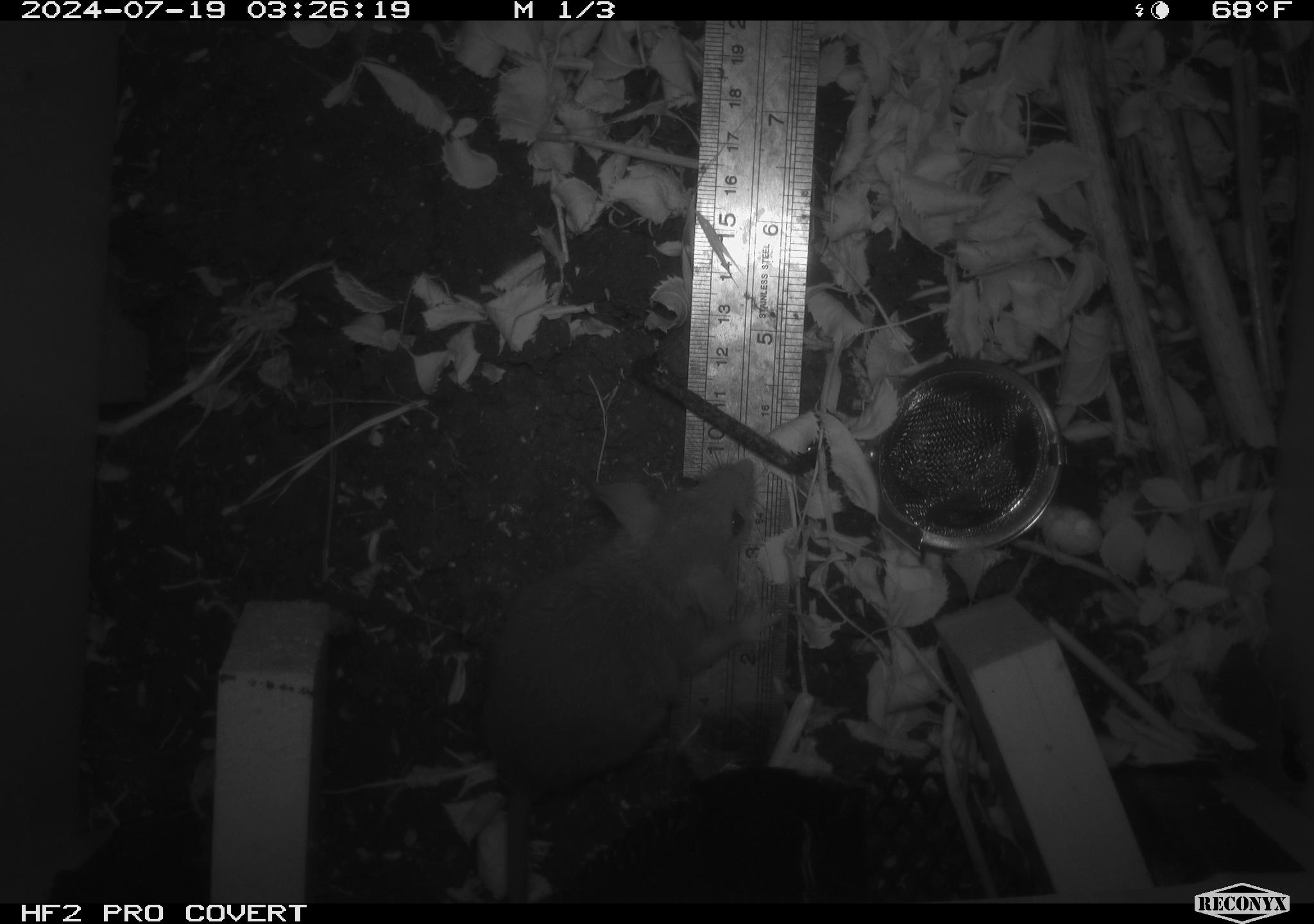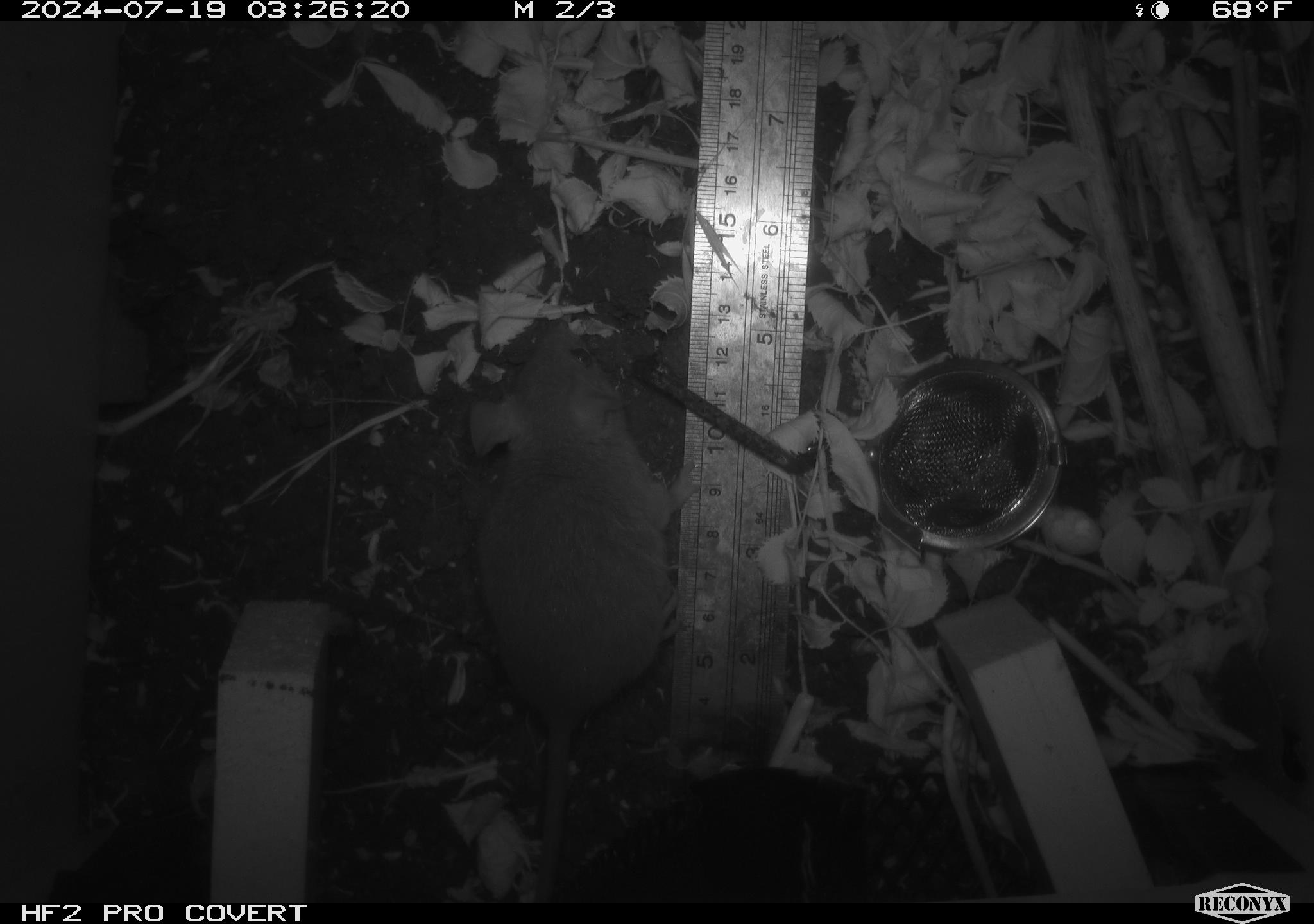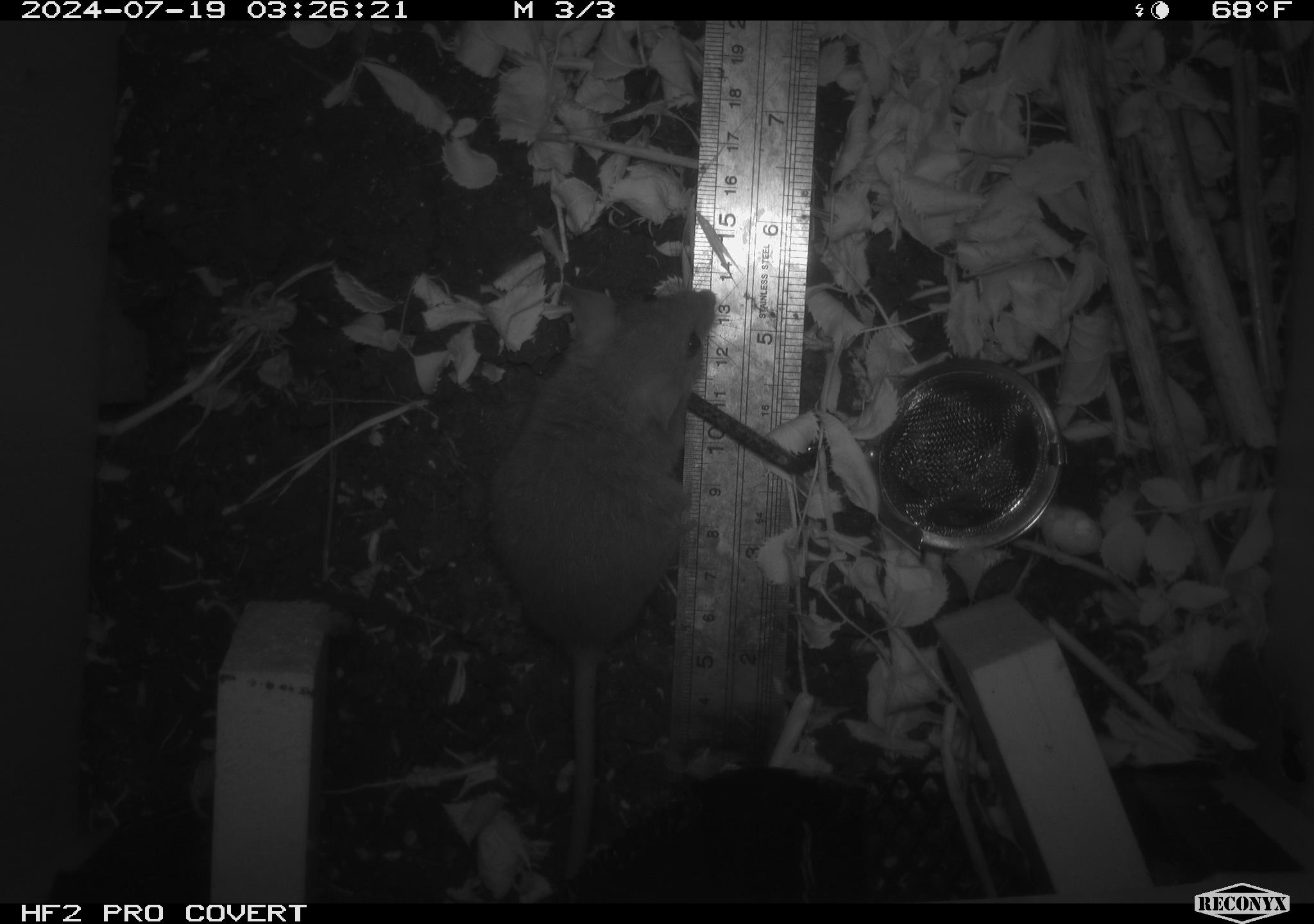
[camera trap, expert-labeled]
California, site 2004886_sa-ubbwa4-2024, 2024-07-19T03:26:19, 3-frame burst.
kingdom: Animalia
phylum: Chordata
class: Mammalia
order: Rodentia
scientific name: Rodentia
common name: woodrat or rat or mouse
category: woodrat or rat or mouse species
Woodrat or rat or mouse species (woodrat or rat or mouse) (Rodentia).